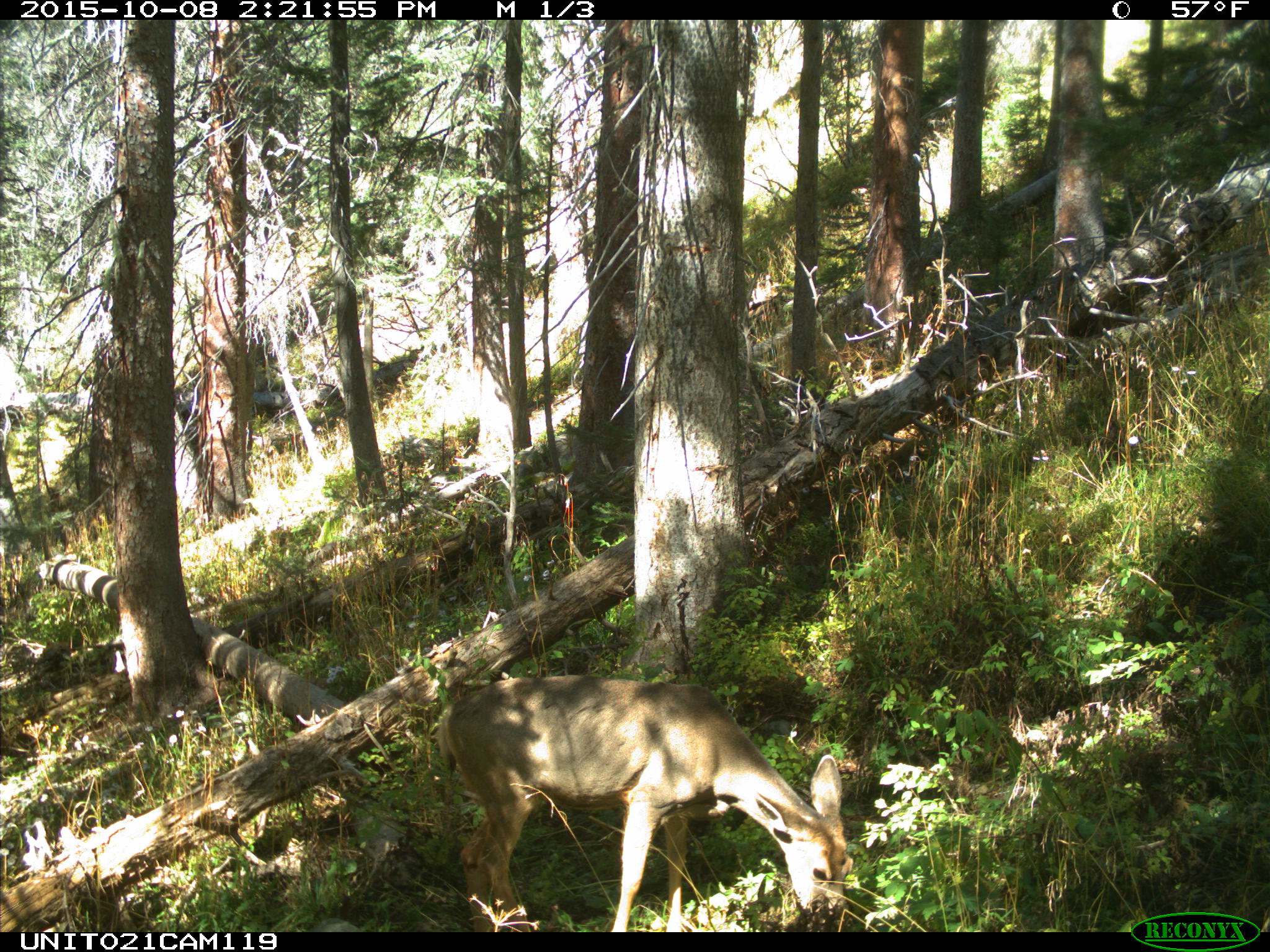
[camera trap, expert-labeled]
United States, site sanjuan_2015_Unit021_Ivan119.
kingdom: Animalia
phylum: Chordata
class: Mammalia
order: Artiodactyla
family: Cervidae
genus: Odocoileus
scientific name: Odocoileus hemionus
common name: mule deer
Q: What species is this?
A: Odocoileus hemionus (mule deer).